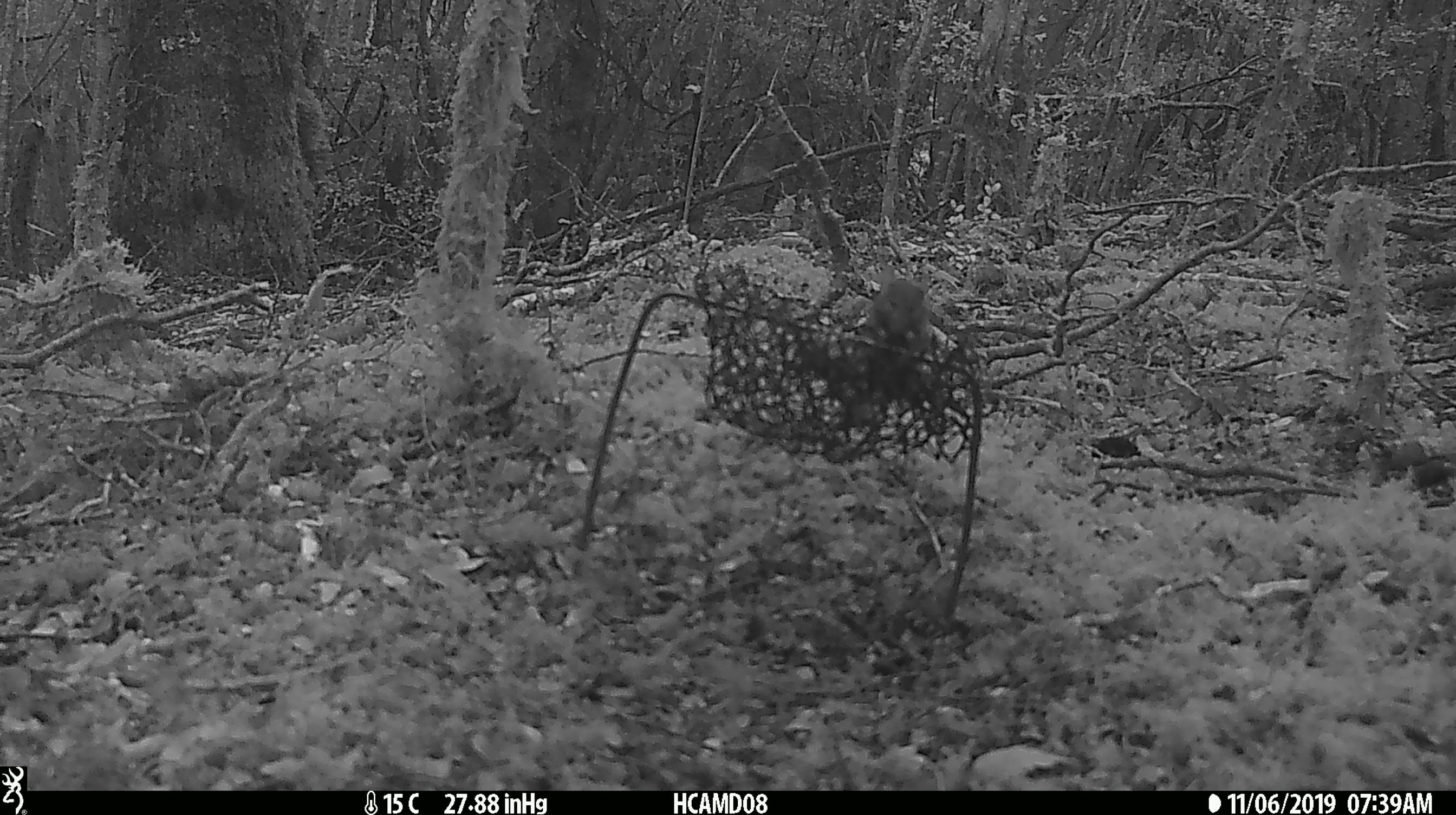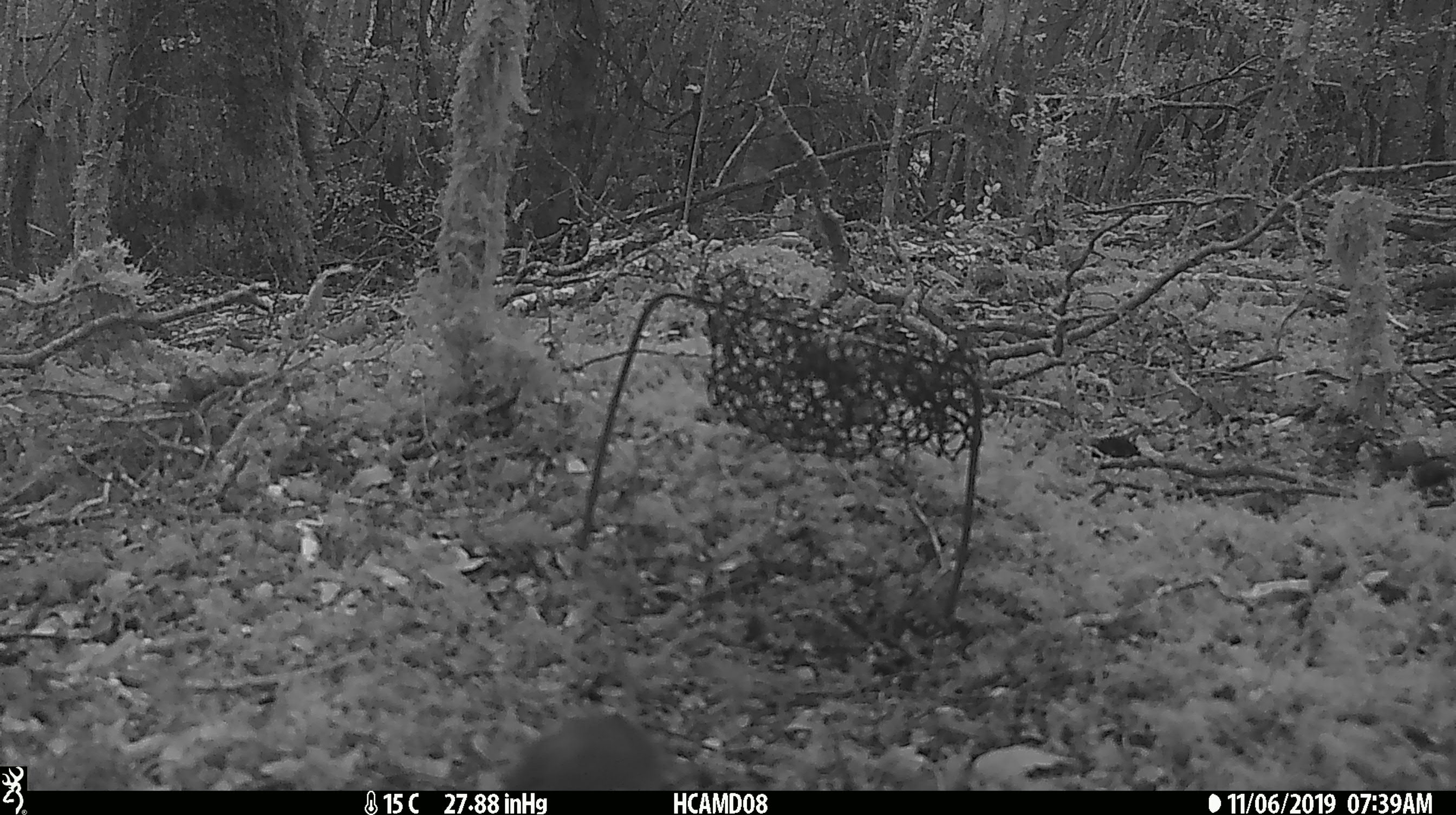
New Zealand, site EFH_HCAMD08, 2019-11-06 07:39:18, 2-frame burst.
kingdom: Animalia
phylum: Chordata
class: Mammalia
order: Rodentia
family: Muridae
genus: Mus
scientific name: Mus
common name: mouse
Mouse (Mus).